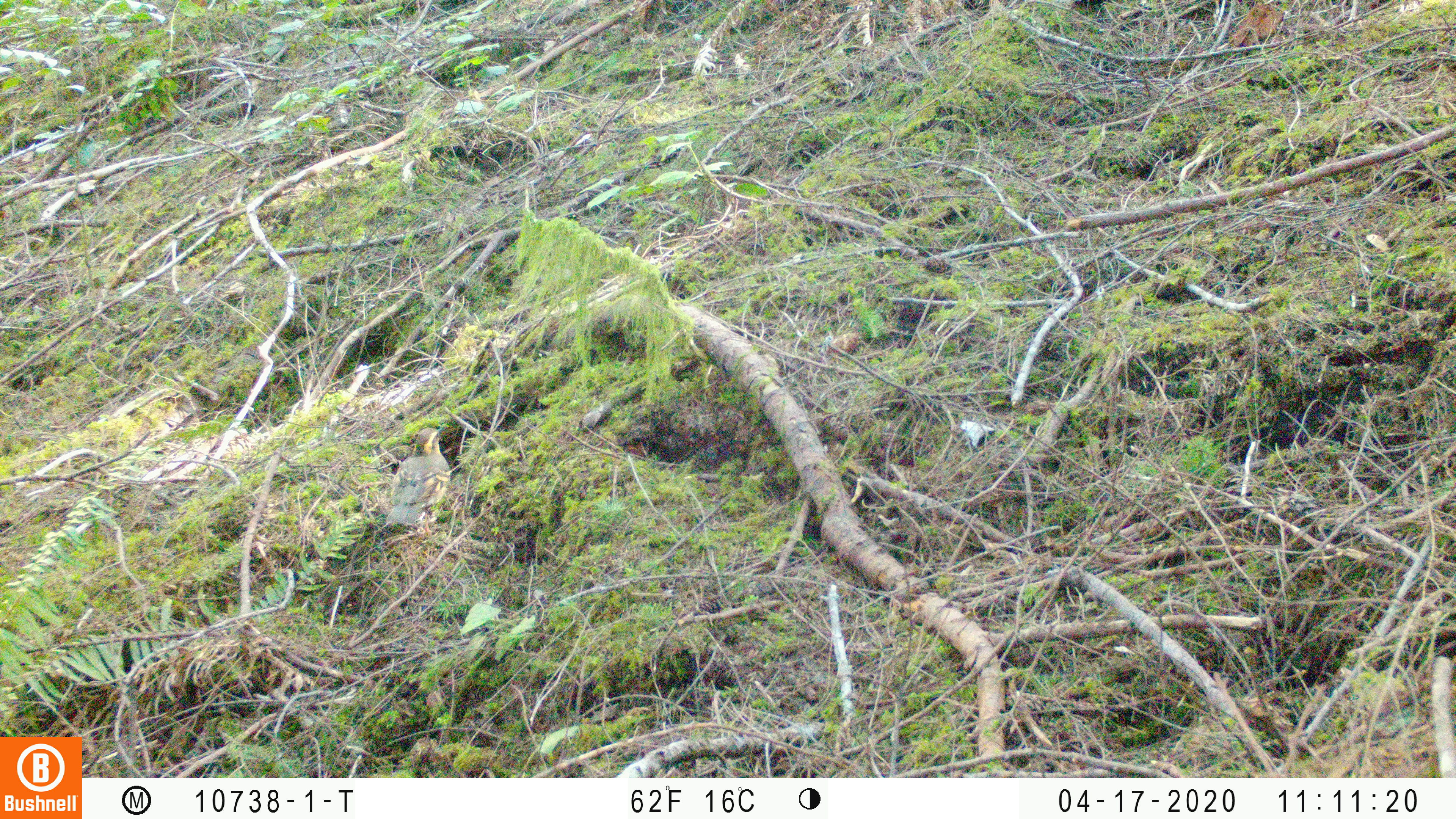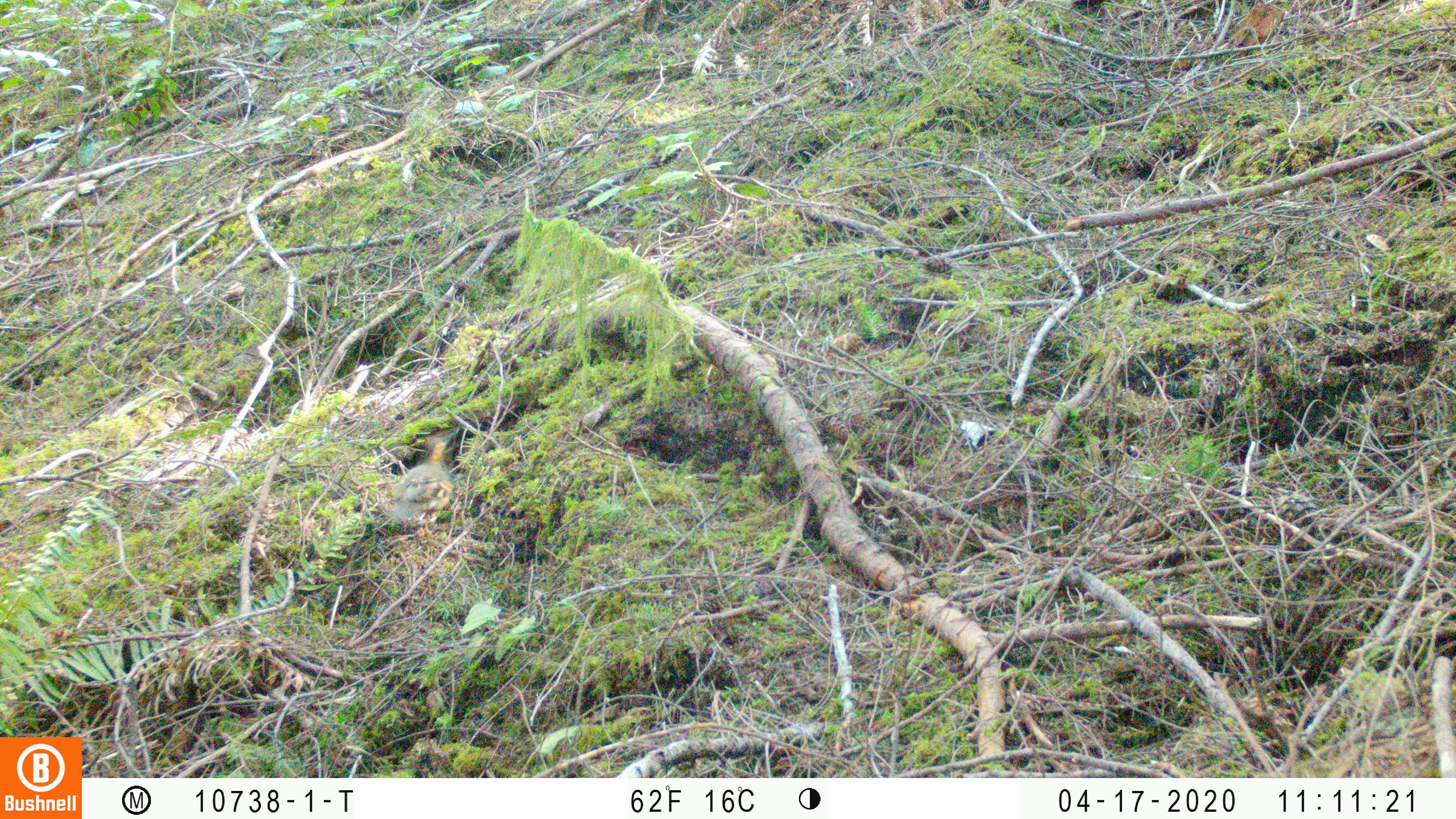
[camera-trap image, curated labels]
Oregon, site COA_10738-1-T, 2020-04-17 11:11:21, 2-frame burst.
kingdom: Animalia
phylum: Chordata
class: Aves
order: Passeriformes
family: Turdidae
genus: Ixoreus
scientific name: Ixoreus naevius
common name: varied thrush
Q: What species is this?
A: Varied thrush (Ixoreus naevius).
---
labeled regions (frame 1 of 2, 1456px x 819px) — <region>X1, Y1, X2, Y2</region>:
varied thrush: <region>369, 427, 450, 539</region>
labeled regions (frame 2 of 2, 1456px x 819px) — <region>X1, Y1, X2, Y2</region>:
varied thrush: <region>380, 434, 460, 533</region>